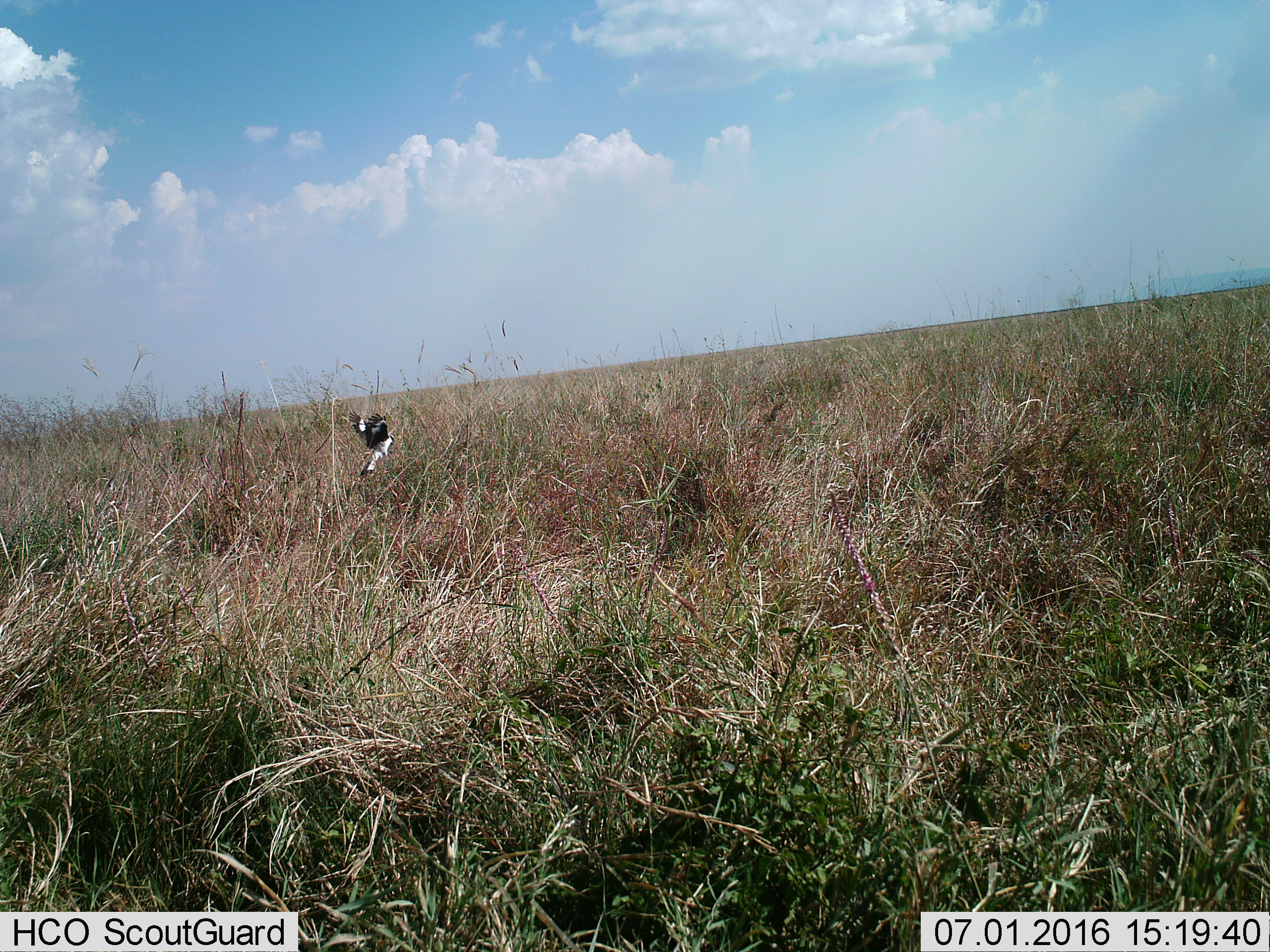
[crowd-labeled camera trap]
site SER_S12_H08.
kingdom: Animalia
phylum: Chordata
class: Aves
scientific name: Aves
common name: bird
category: birdother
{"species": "birdother (bird) (Aves)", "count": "1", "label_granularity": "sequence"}